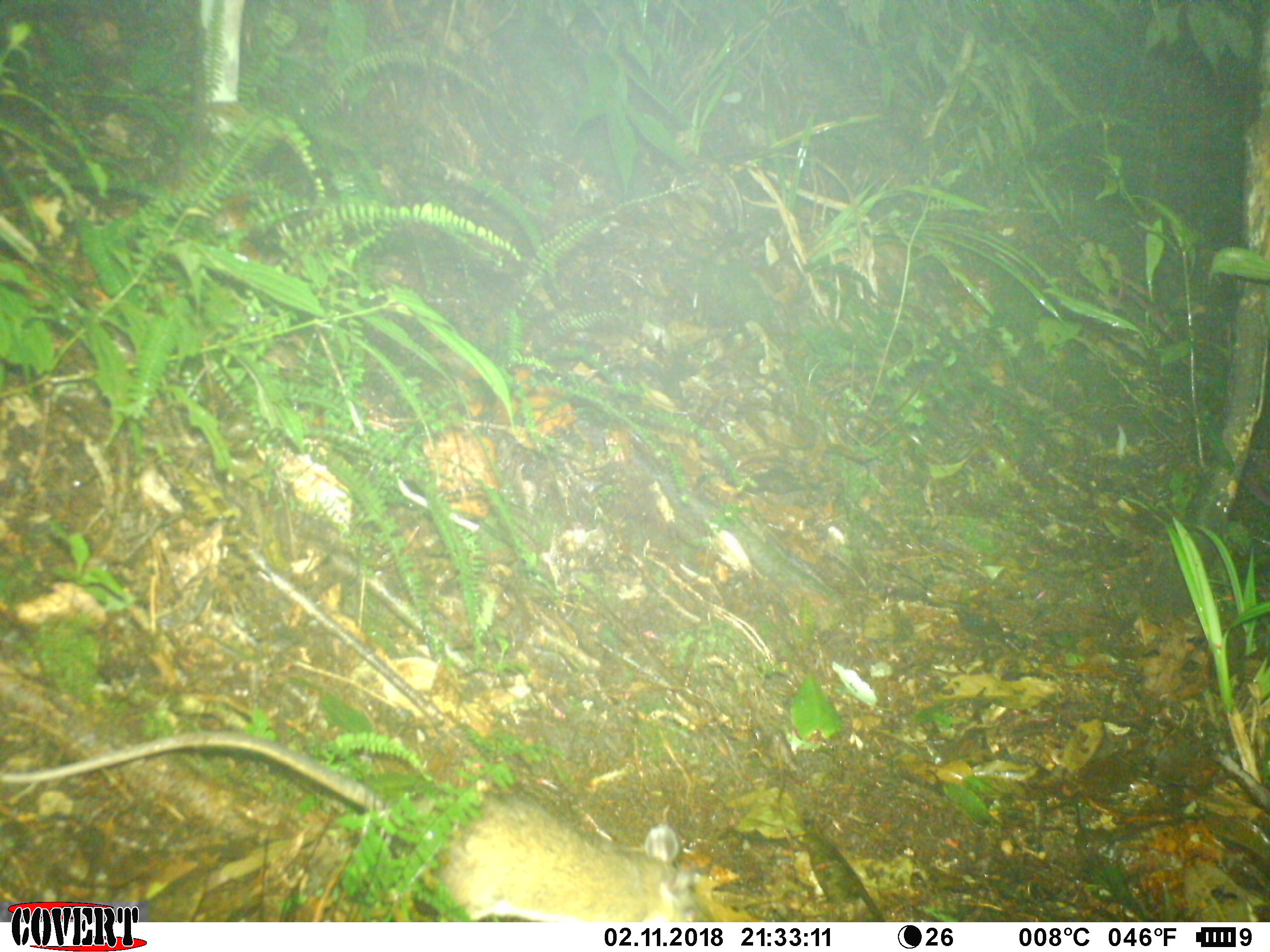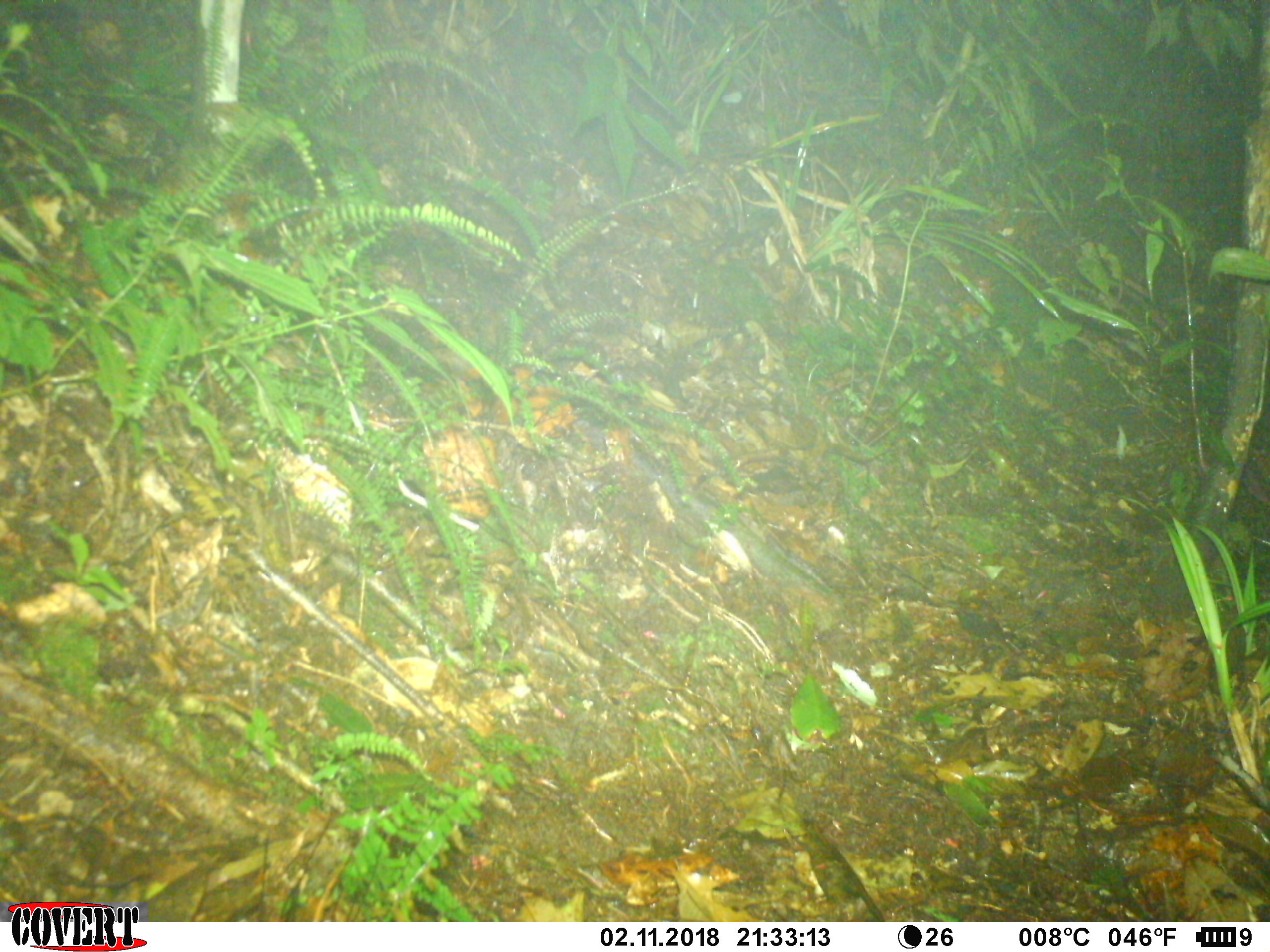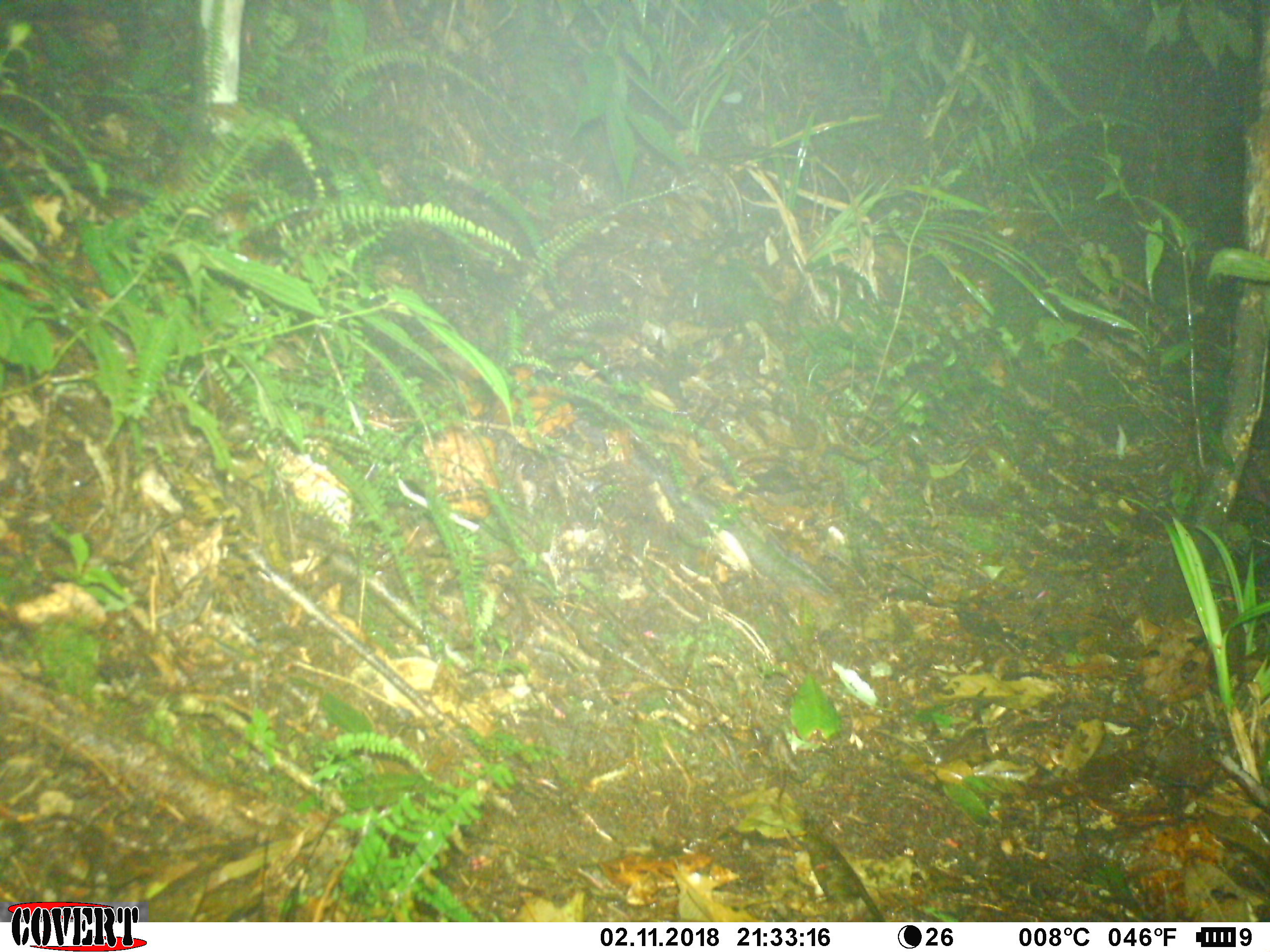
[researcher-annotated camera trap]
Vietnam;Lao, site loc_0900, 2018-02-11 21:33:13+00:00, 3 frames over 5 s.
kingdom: Animalia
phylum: Chordata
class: Mammalia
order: Rodentia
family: Muridae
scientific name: Muridae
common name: old-world mice and rats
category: unidentified murid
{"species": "unidentified murid (old-world mice and rats) (Muridae)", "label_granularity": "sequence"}